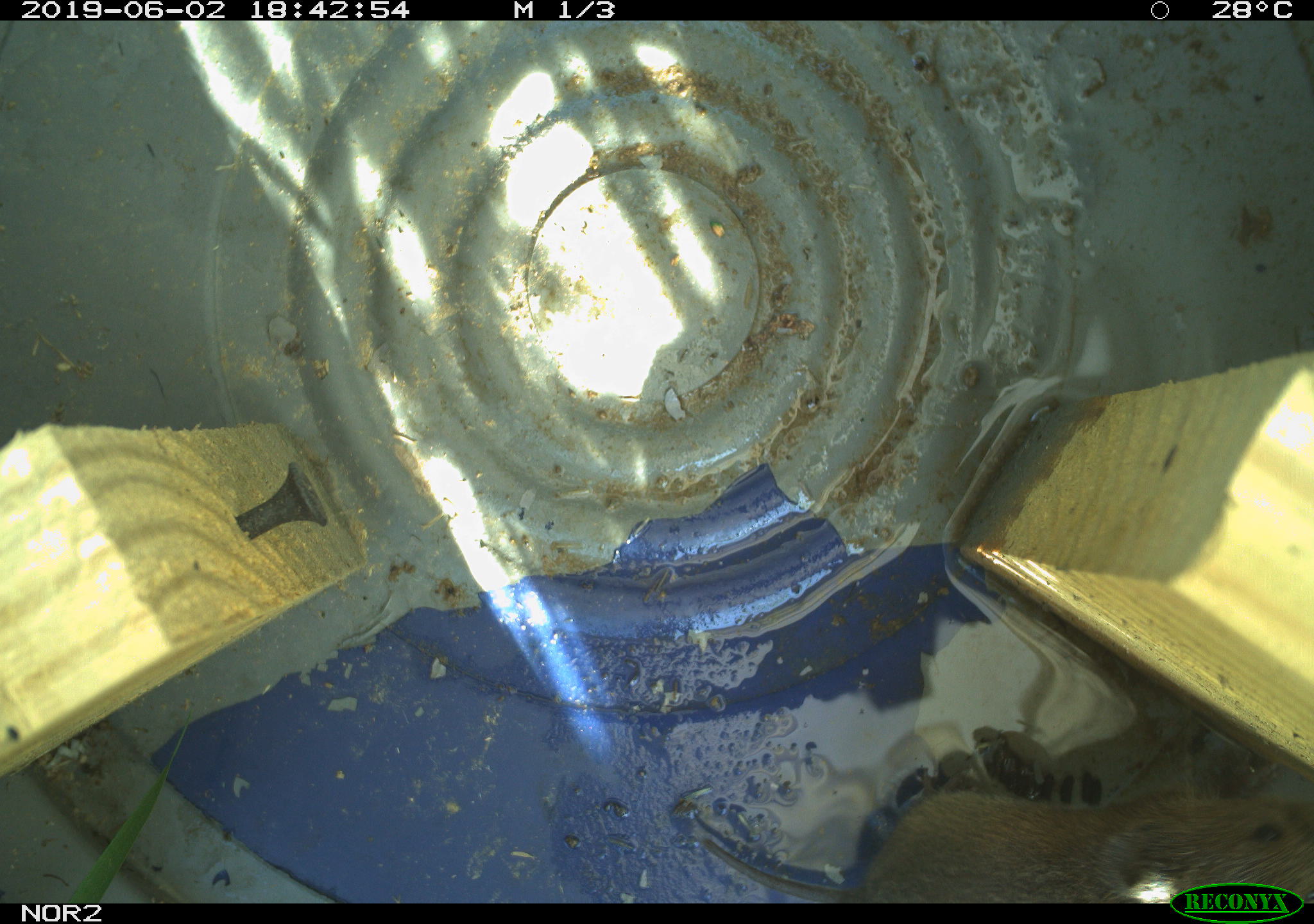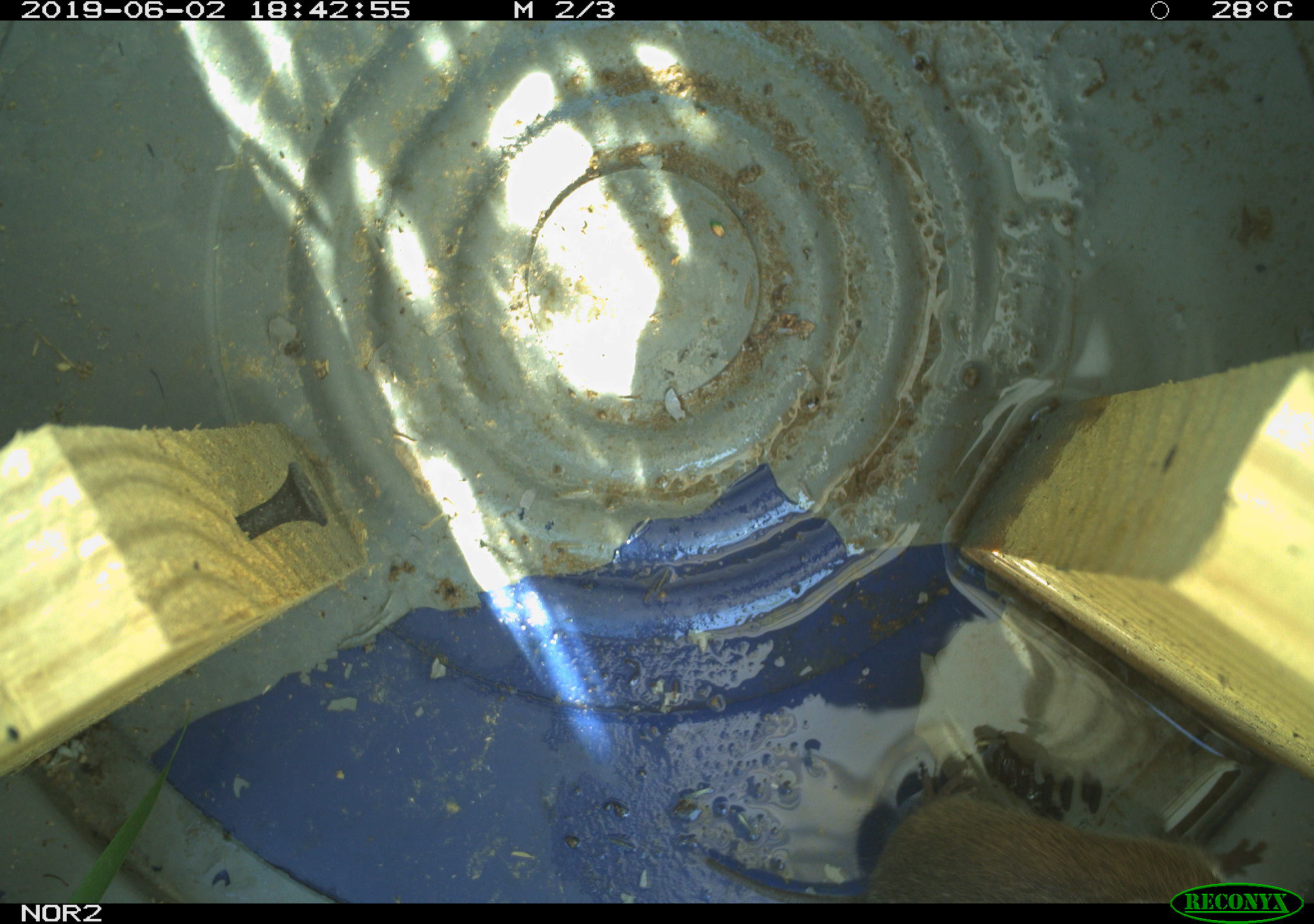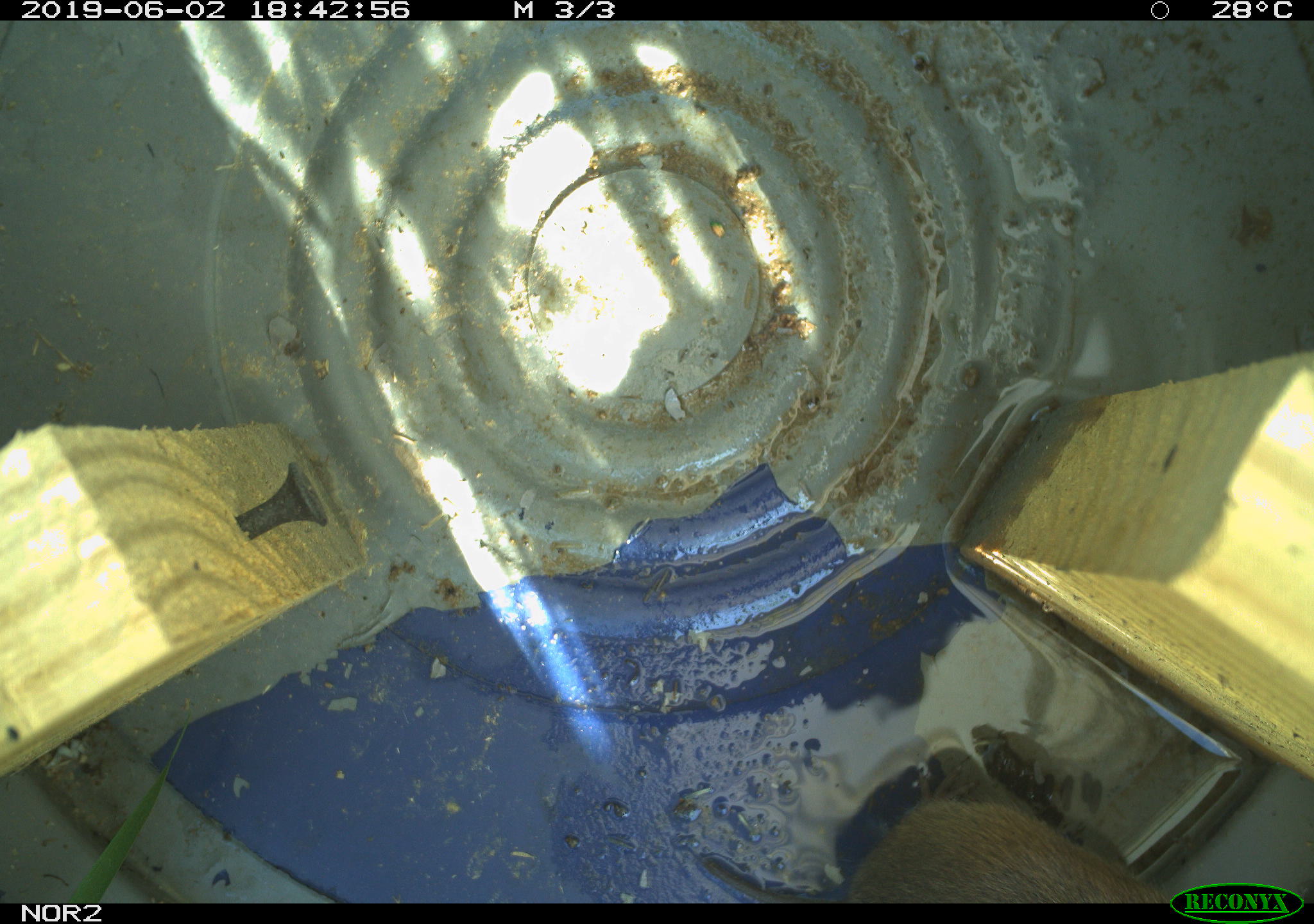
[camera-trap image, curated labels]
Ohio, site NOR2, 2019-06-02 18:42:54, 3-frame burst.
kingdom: Animalia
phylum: Chordata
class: Mammalia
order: Rodentia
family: Cricetidae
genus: Microtus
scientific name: Microtus pennsylvanicus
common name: meadow vole